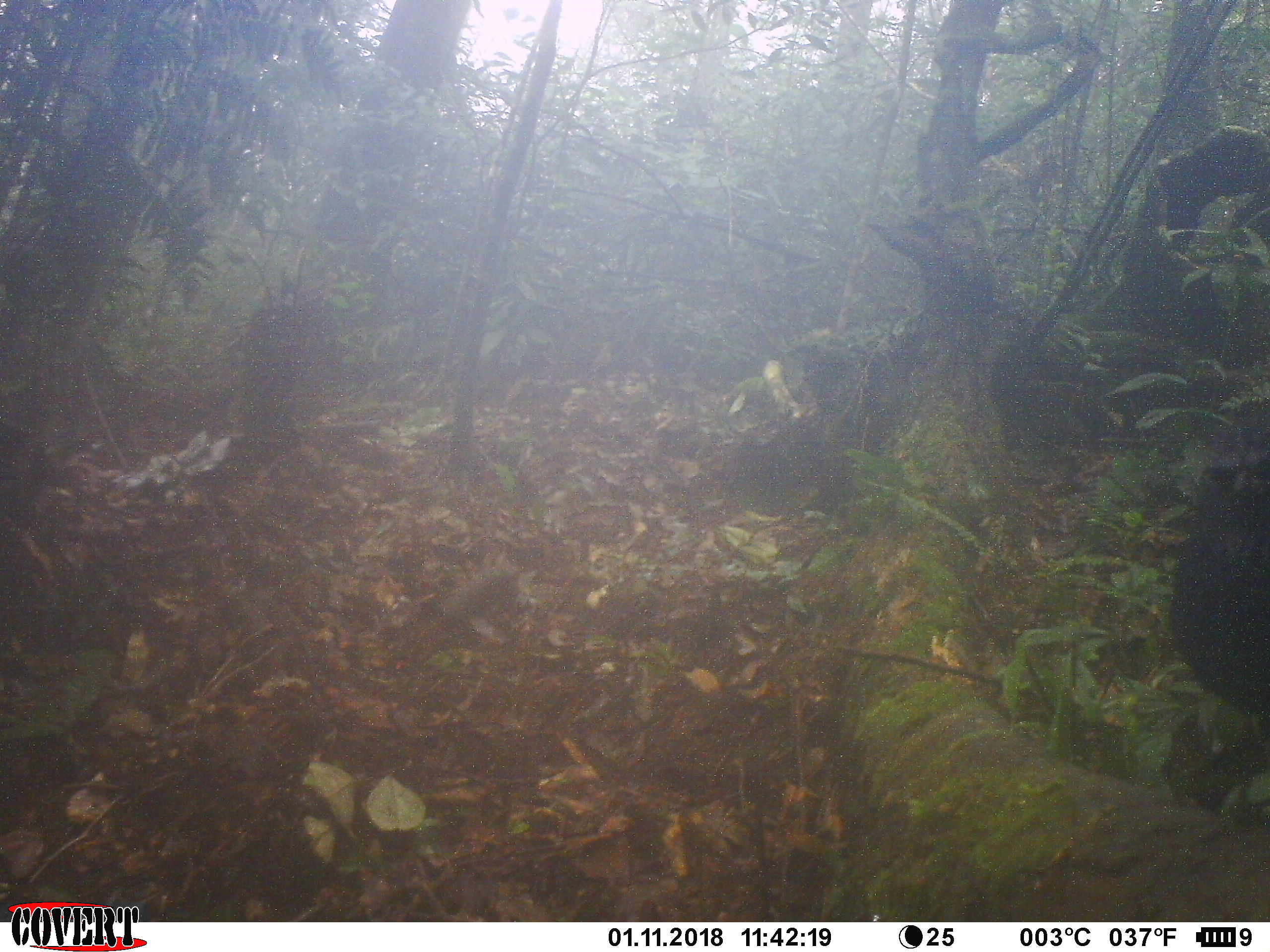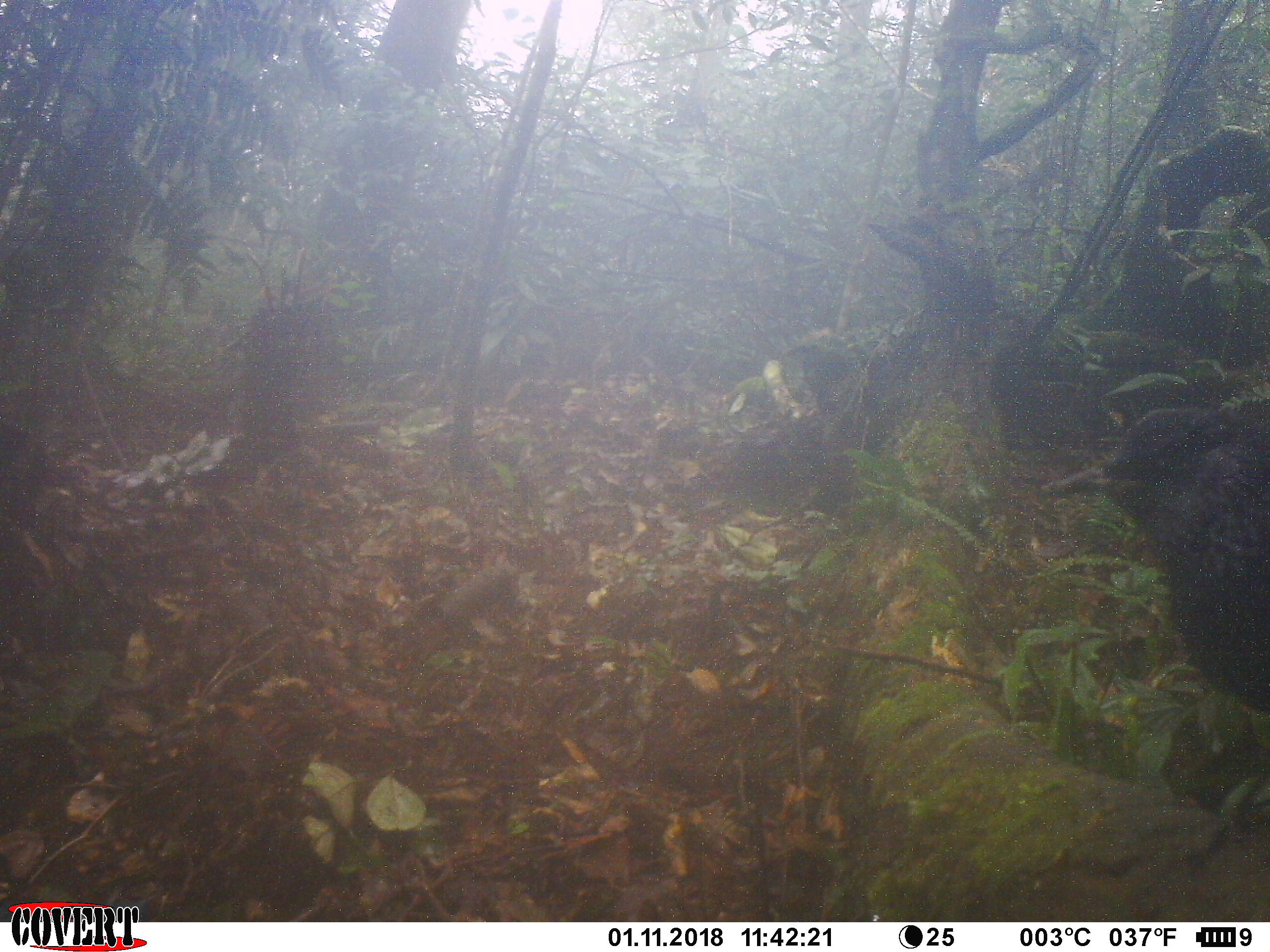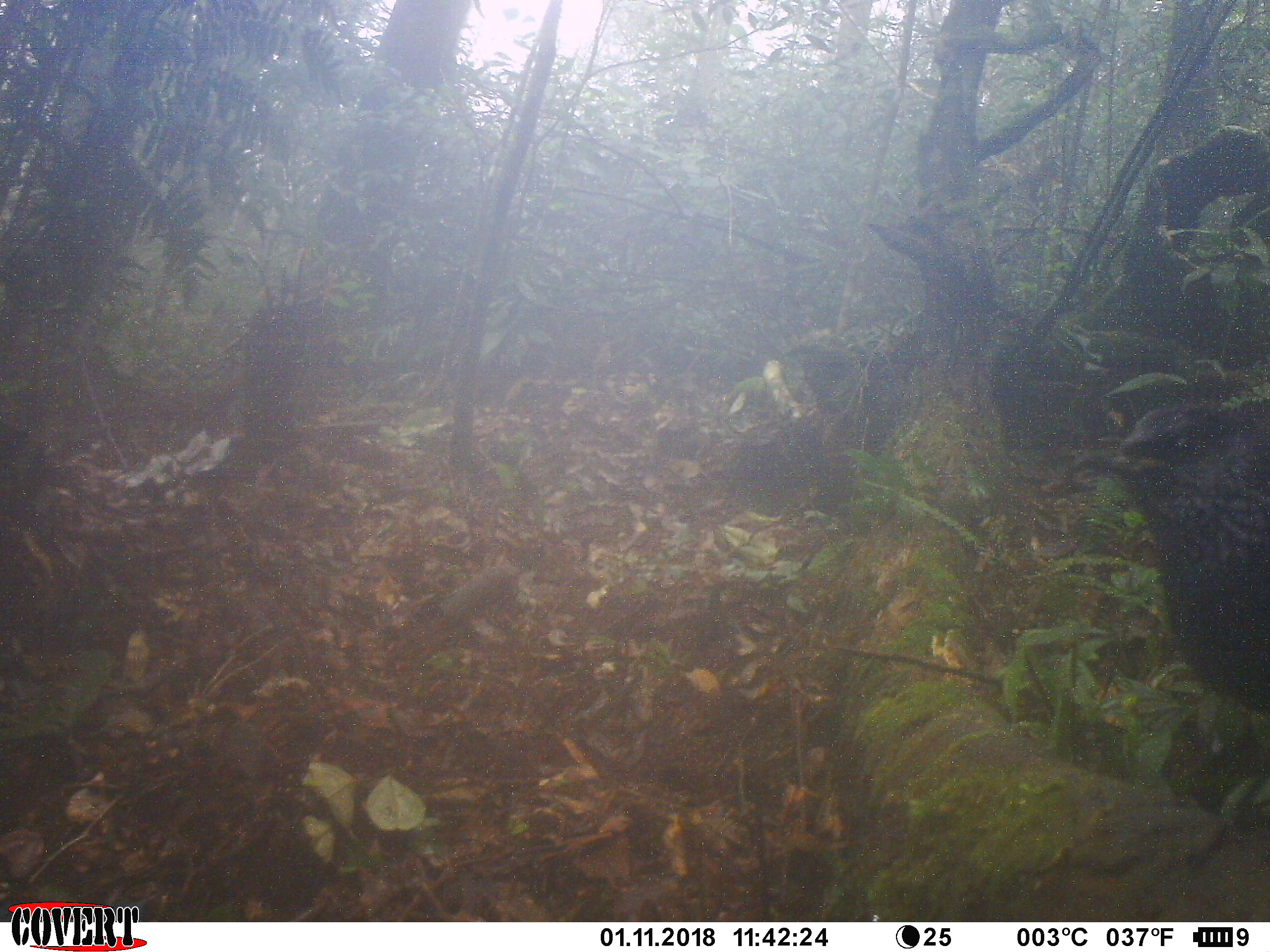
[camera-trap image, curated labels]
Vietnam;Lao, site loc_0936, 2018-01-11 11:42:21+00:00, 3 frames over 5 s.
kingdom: Animalia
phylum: Chordata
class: Aves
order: Passeriformes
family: Muscicapidae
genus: Myophonus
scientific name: Myophonus caeruleus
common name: blue whistling thrush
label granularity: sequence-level